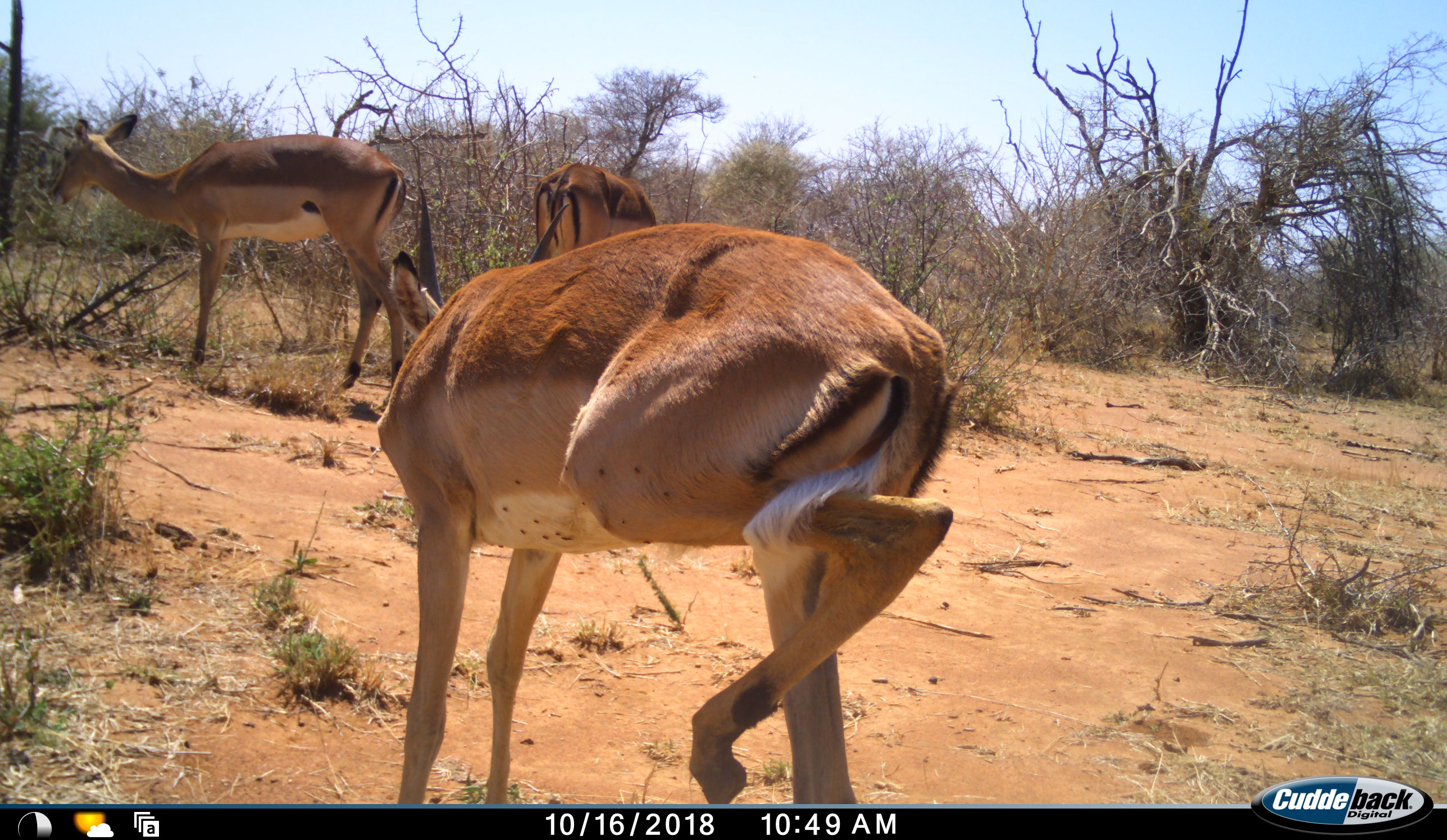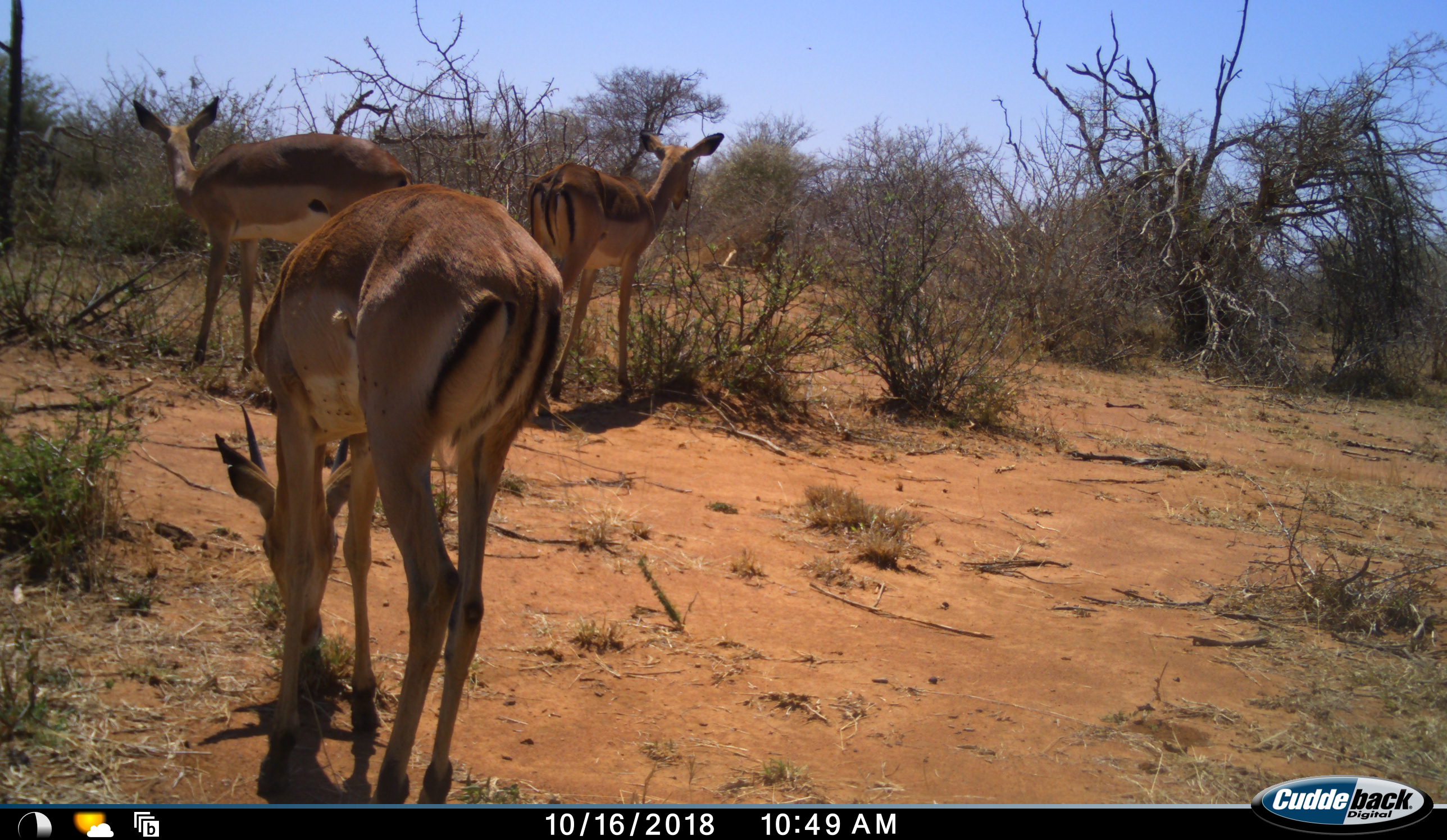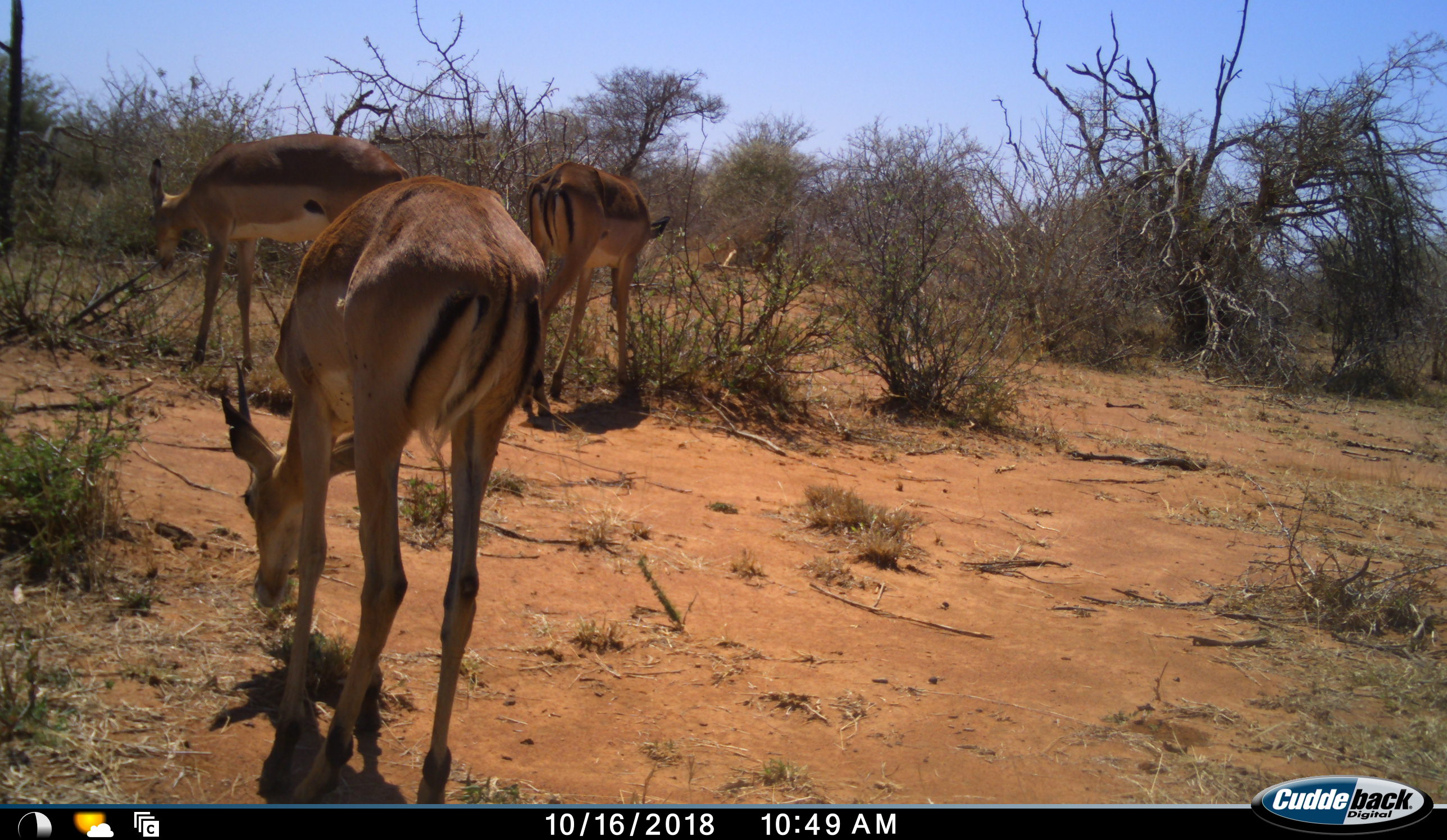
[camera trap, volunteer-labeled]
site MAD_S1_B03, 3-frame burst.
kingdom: Animalia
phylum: Chordata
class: Mammalia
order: Artiodactyla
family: Bovidae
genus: Aepyceros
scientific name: Aepyceros melampus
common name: impala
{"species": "impala (Aepyceros melampus)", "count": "3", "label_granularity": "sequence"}